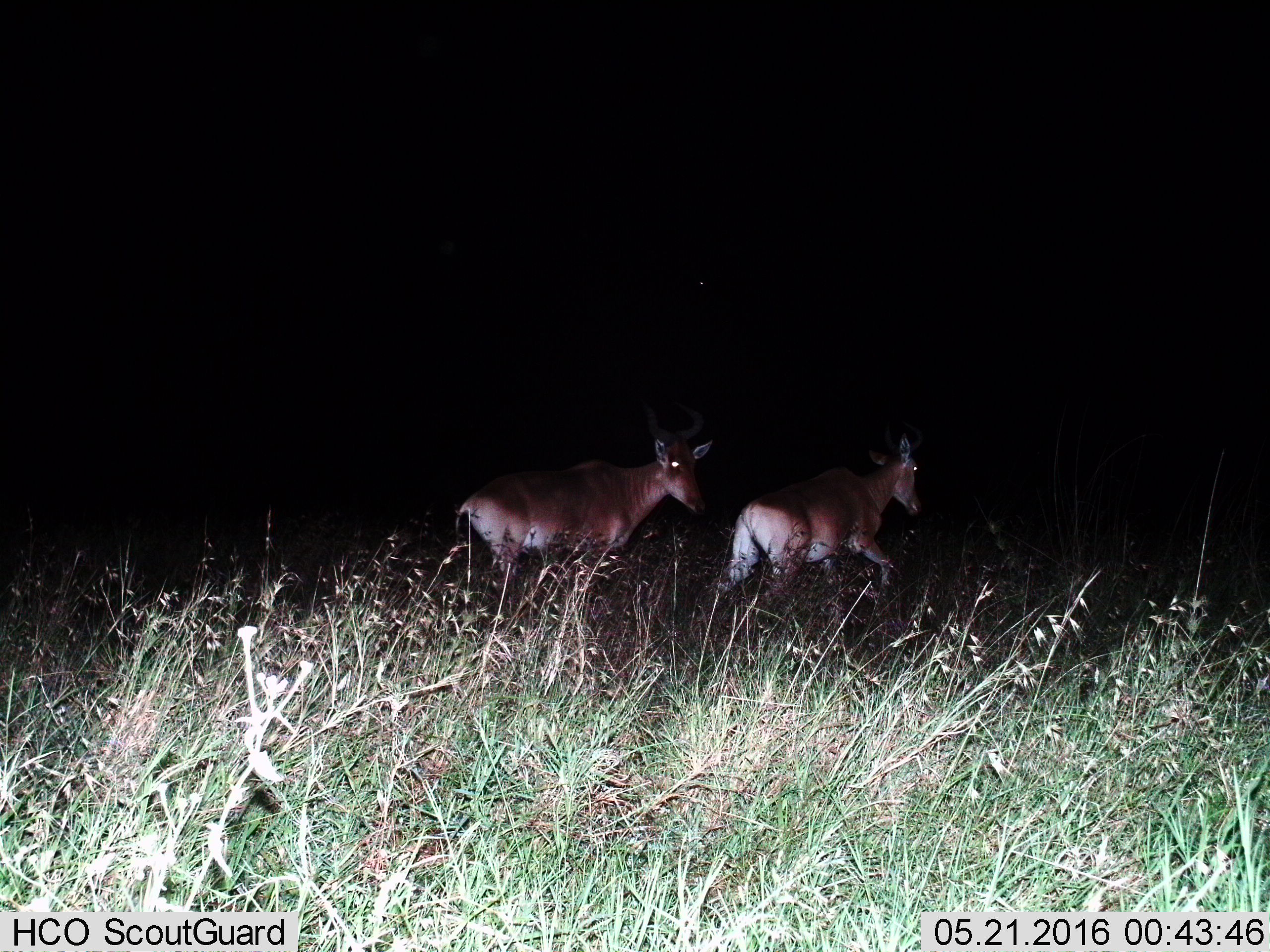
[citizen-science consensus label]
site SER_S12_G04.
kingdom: Animalia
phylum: Chordata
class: Mammalia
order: Artiodactyla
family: Bovidae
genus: Alcelaphus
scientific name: Alcelaphus buselaphus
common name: hartebeest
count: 2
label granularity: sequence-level